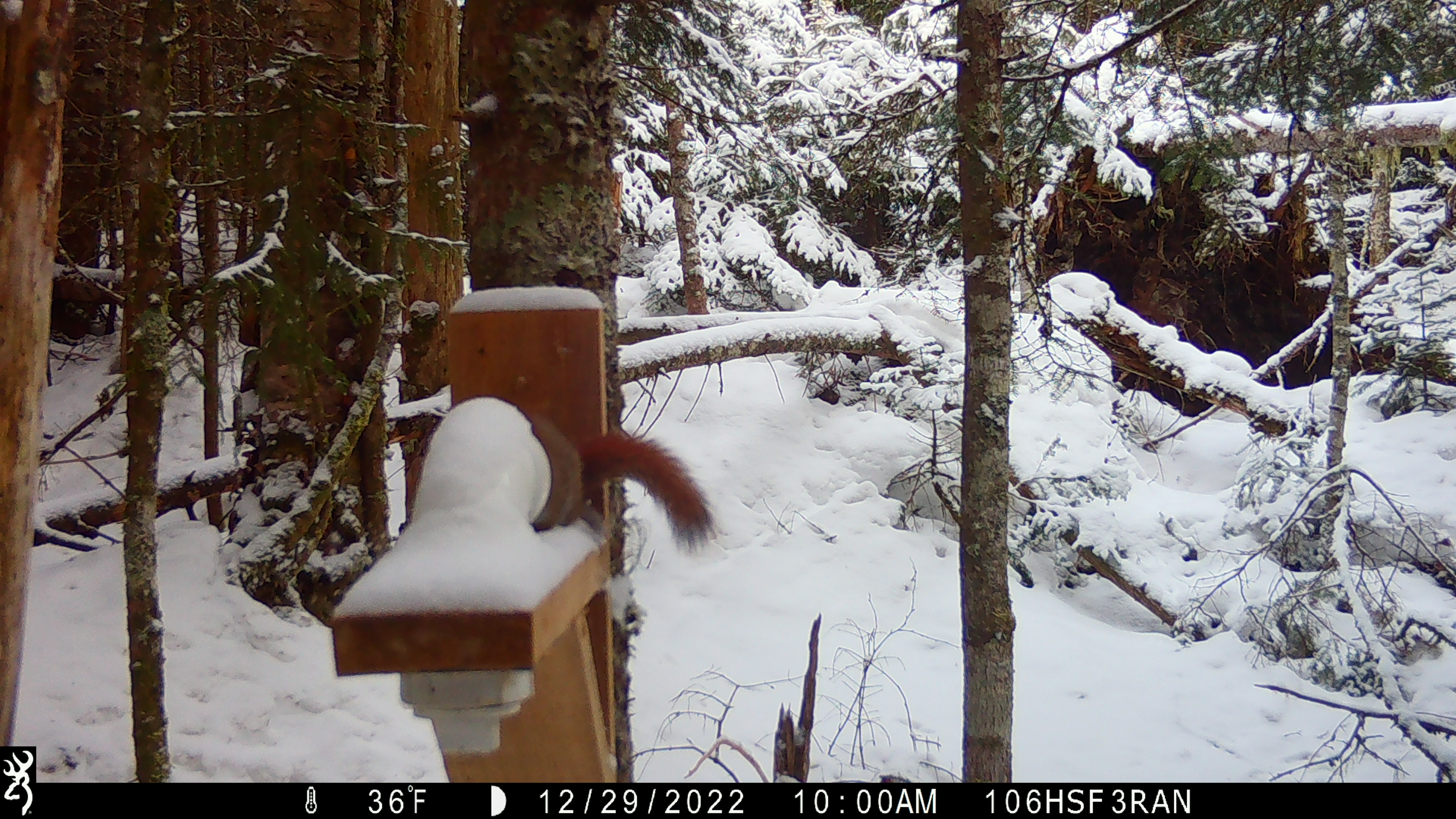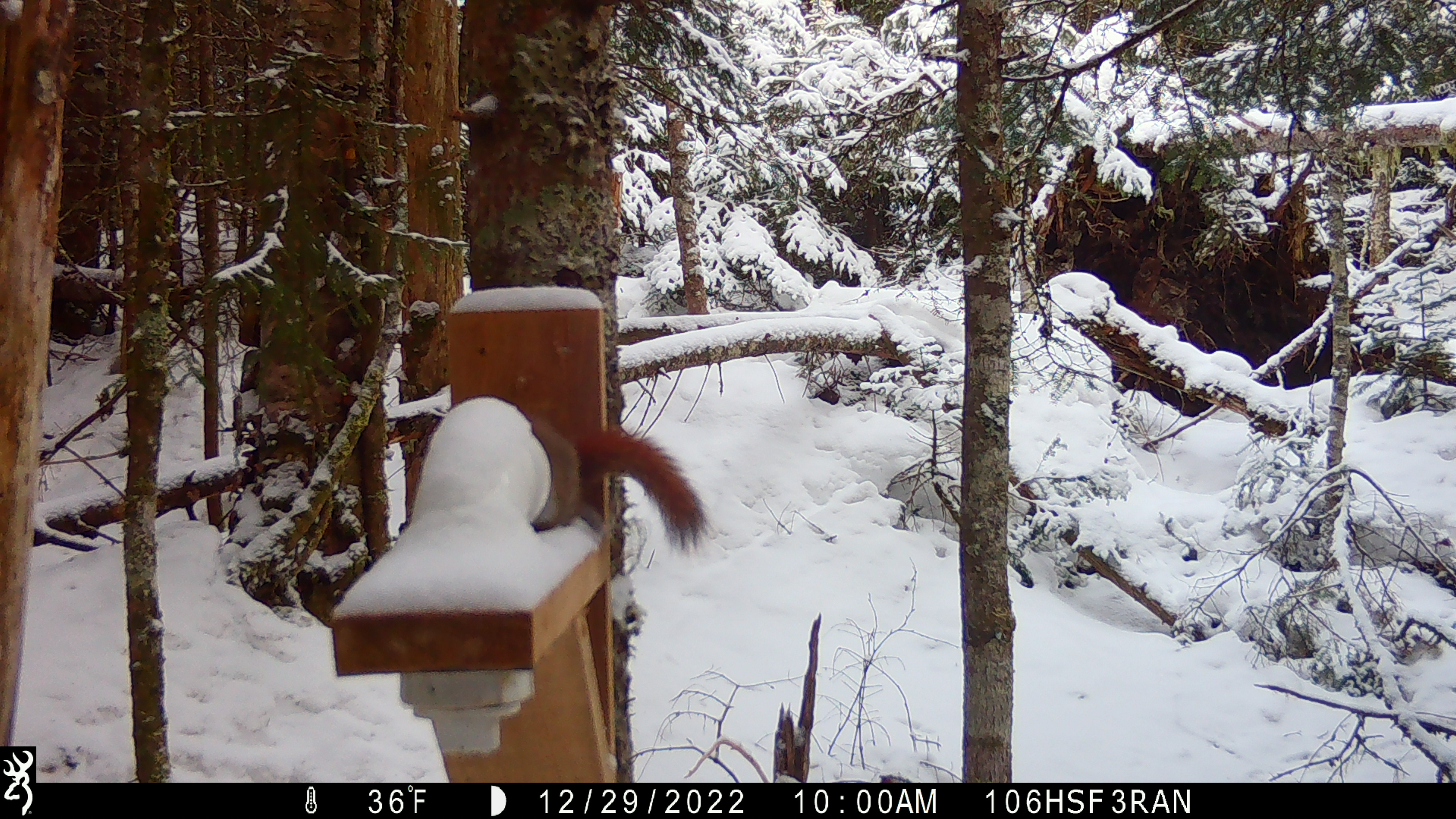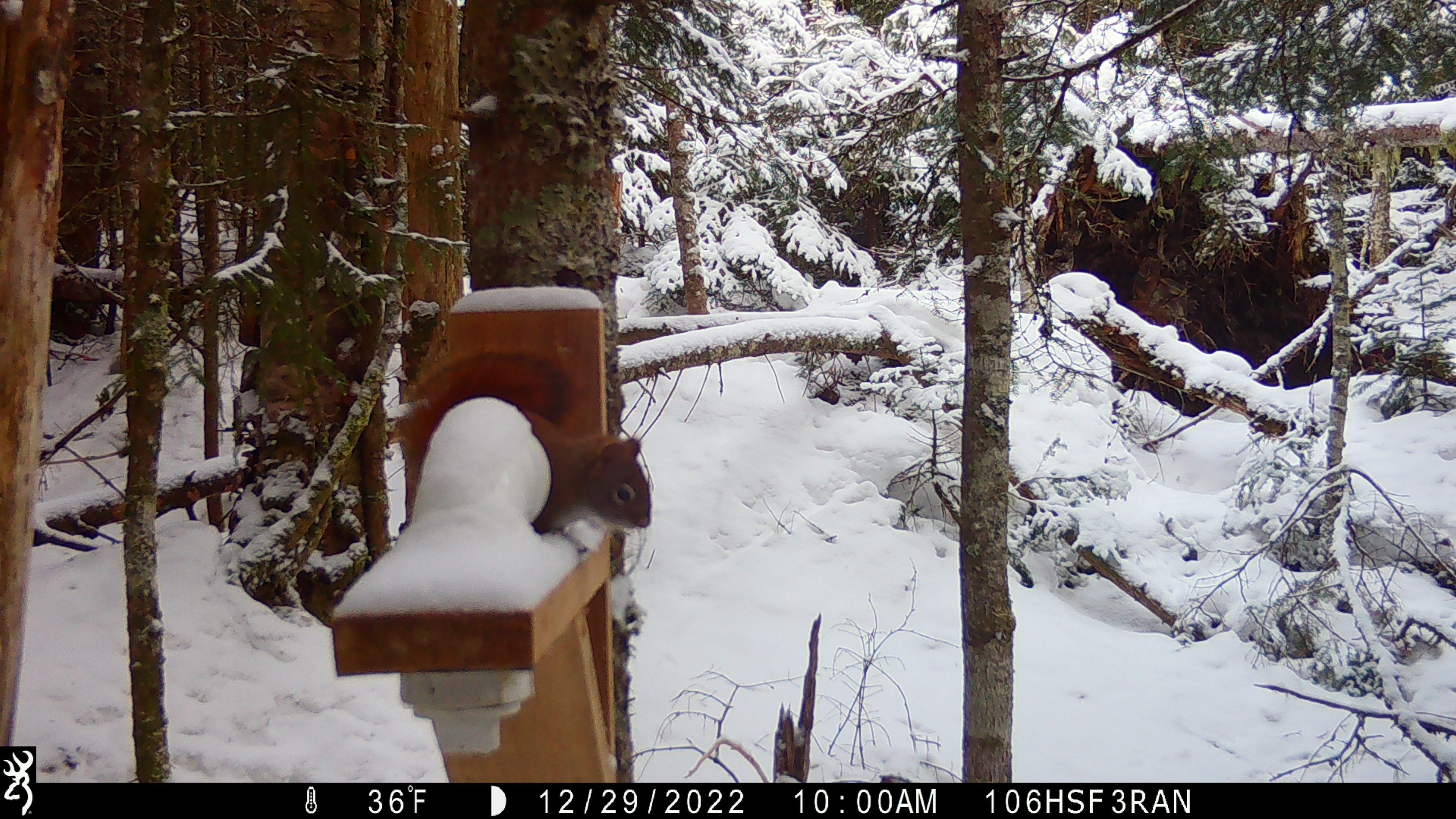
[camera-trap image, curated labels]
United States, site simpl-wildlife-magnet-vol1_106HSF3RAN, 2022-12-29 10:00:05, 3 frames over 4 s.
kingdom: Animalia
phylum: Chordata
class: Mammalia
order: Rodentia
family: Sciuridae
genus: Tamiasciurus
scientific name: Tamiasciurus hudsonicus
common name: red squirrel